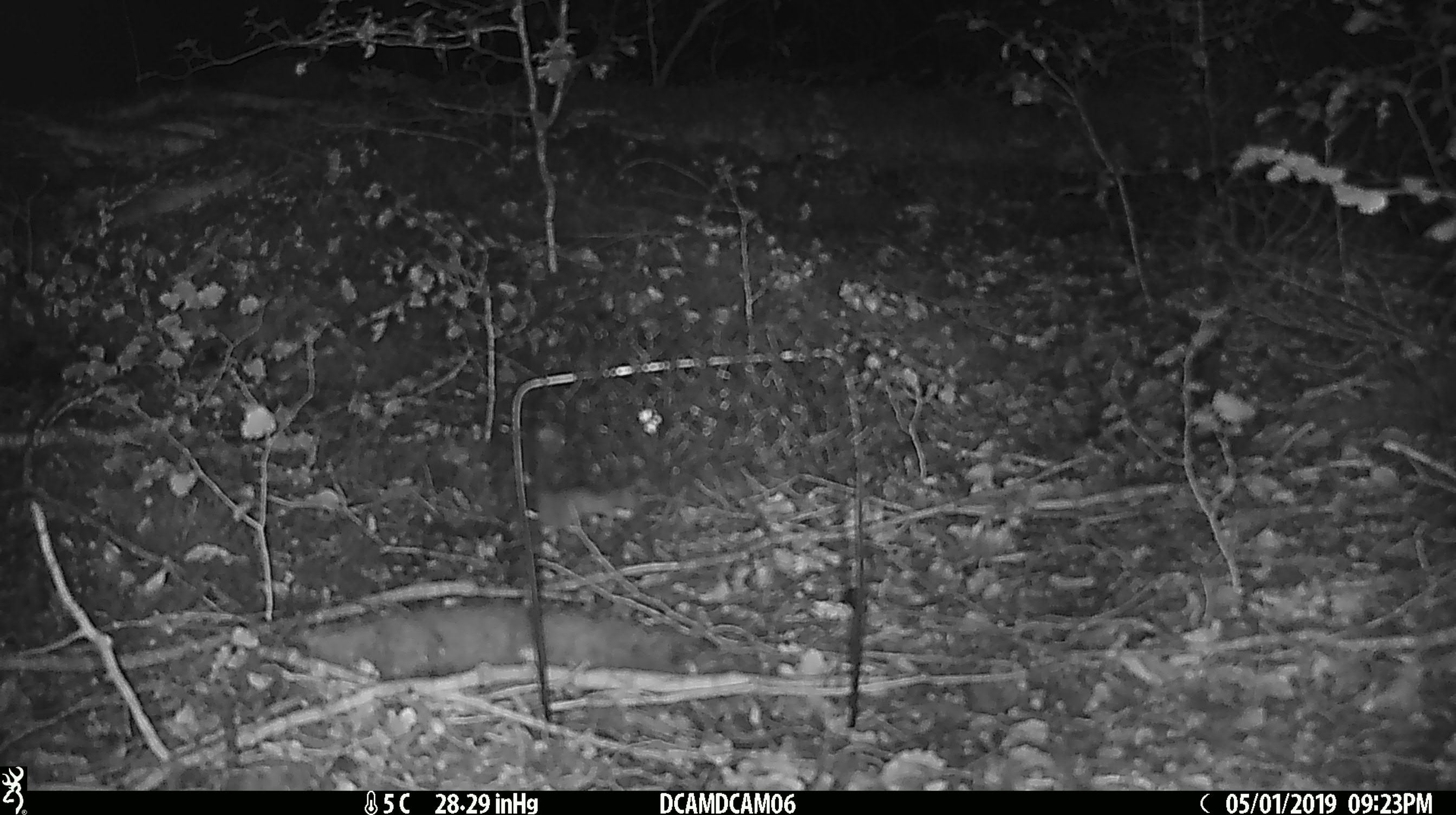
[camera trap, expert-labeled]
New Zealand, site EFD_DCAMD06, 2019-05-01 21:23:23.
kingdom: Animalia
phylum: Chordata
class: Mammalia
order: Rodentia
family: Muridae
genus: Mus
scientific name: Mus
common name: mouse